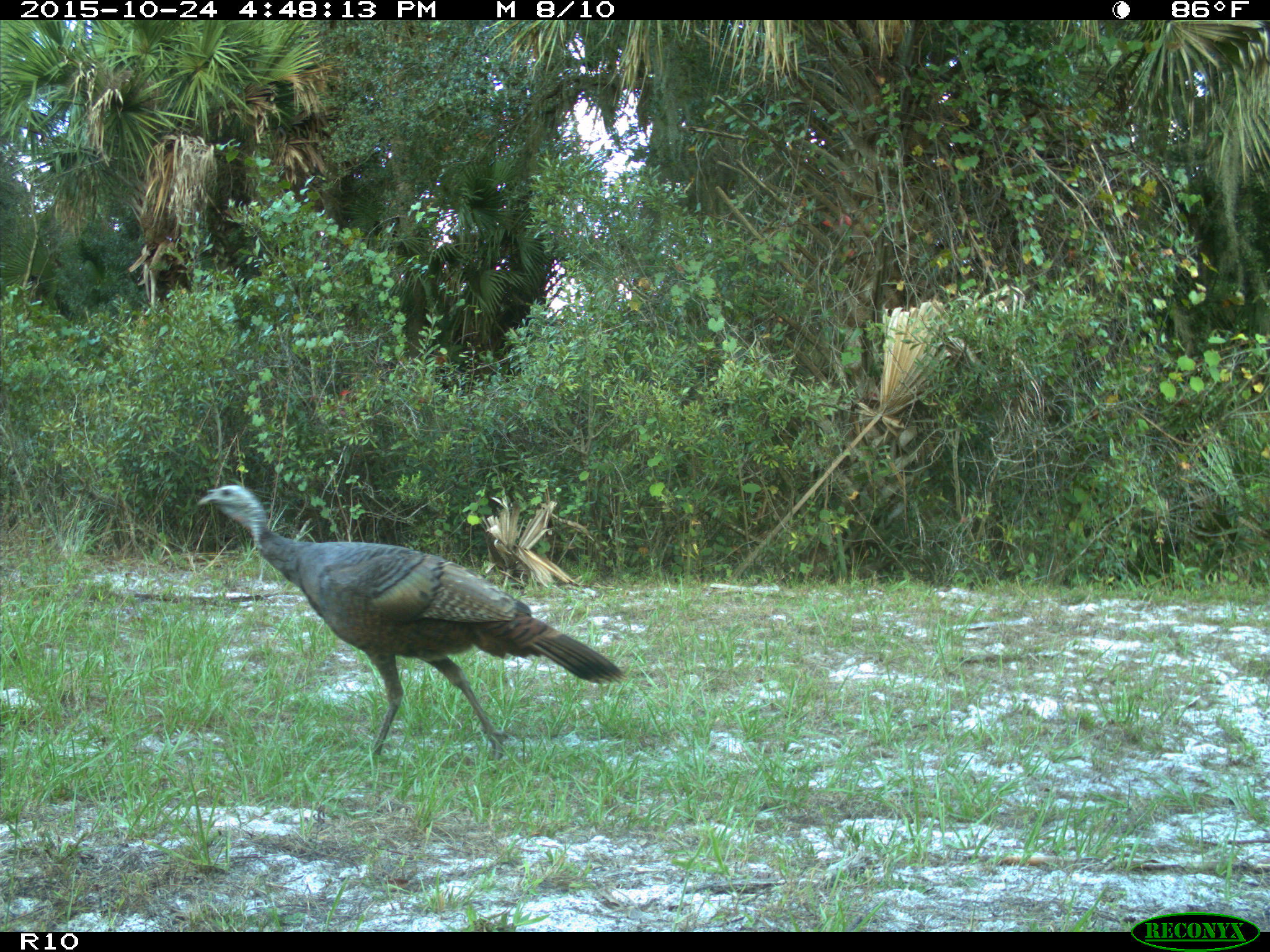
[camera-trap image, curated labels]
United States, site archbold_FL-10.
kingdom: Animalia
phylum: Chordata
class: Aves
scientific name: Aves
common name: birds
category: unidentified bird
Unidentified bird (birds) (Aves).